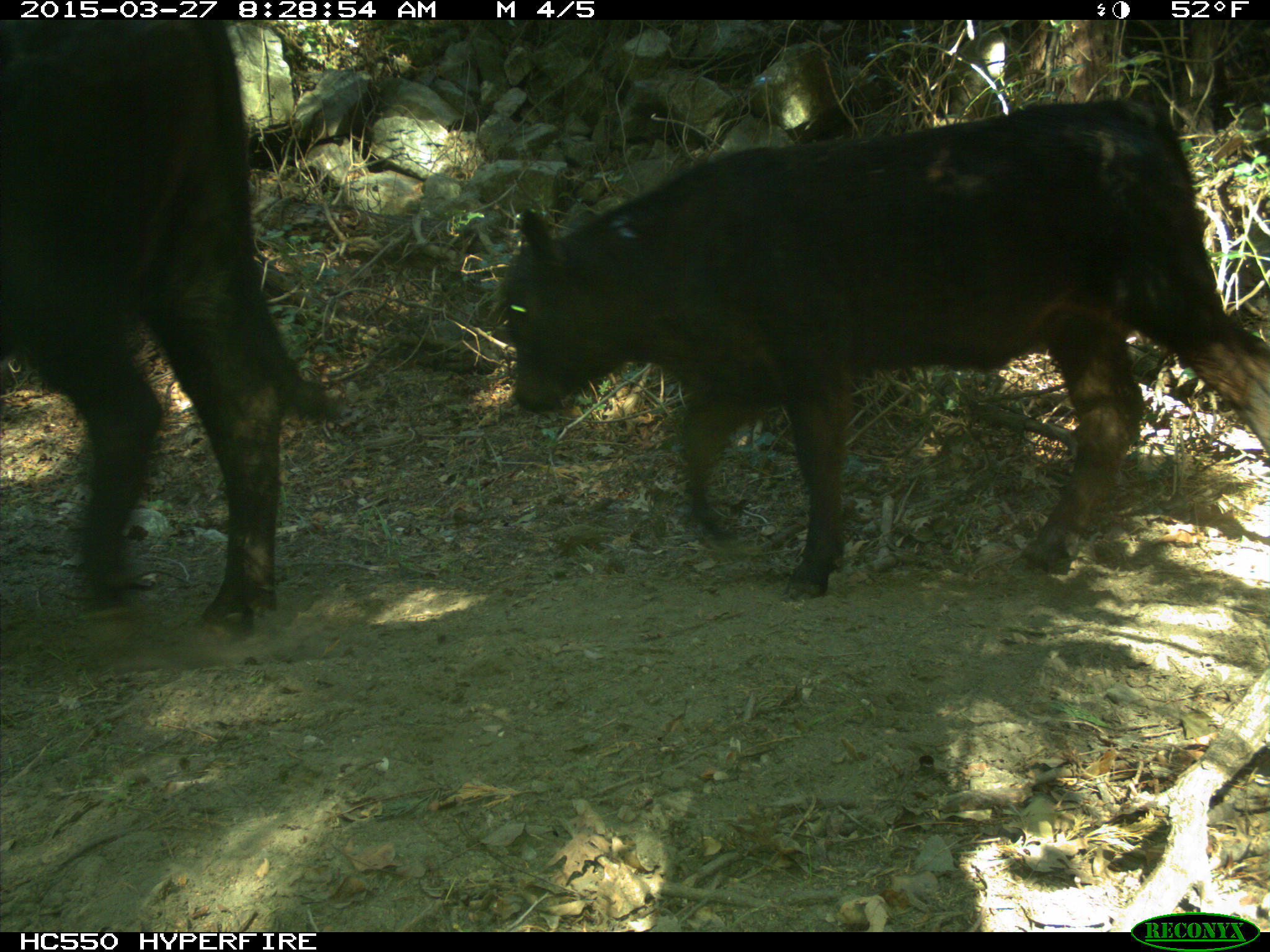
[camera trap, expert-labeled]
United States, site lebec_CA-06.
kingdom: Animalia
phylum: Chordata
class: Mammalia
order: Artiodactyla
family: Bovidae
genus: Bos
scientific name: Bos taurus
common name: domestic cow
Bos taurus (domestic cow).